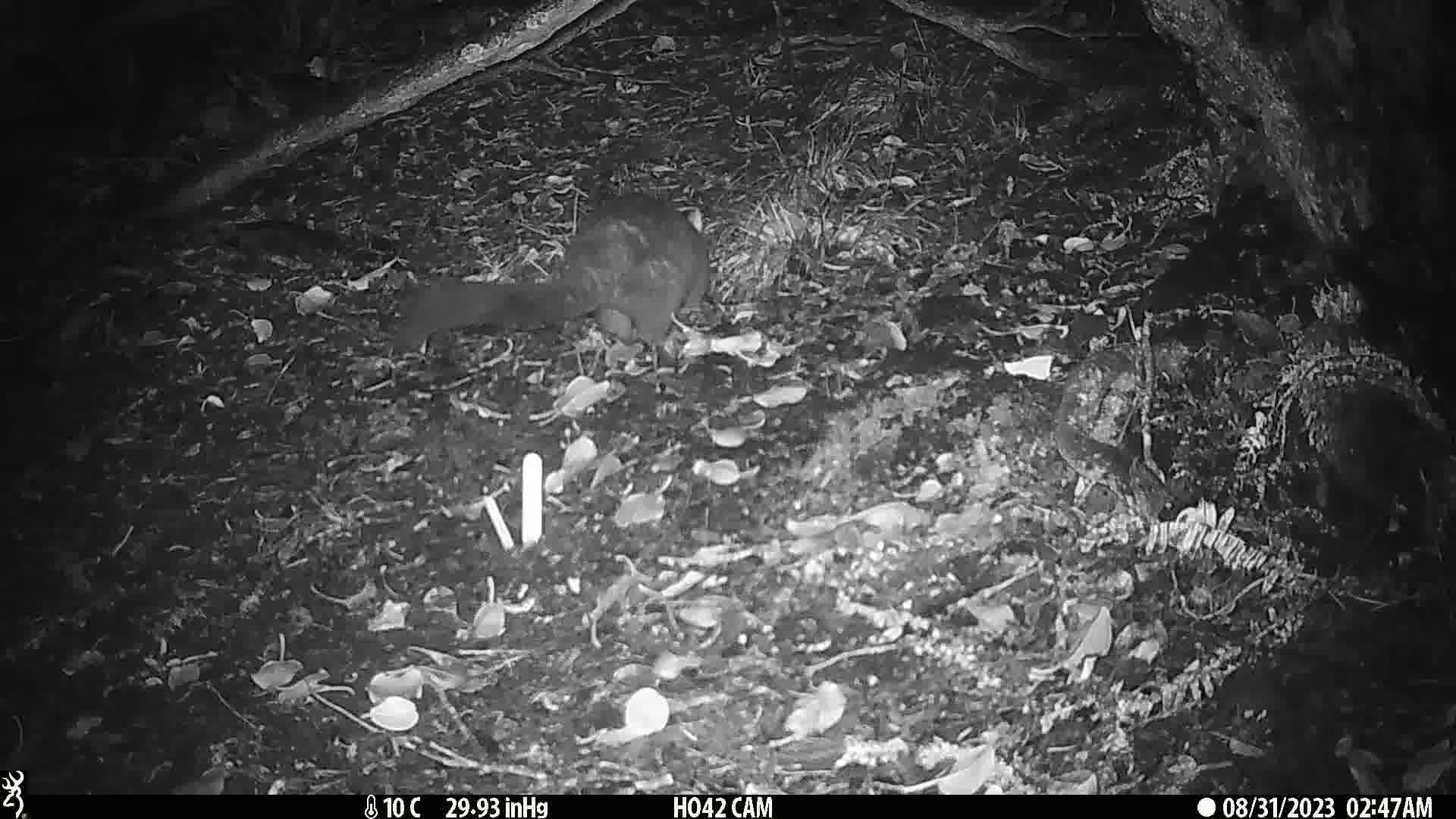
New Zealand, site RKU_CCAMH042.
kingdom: Animalia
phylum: Chordata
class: Mammalia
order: Diprotodontia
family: Phalangeridae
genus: Trichosurus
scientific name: Trichosurus vulpecula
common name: common brushtail possum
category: possum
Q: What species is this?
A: Possum (common brushtail possum) (Trichosurus vulpecula).